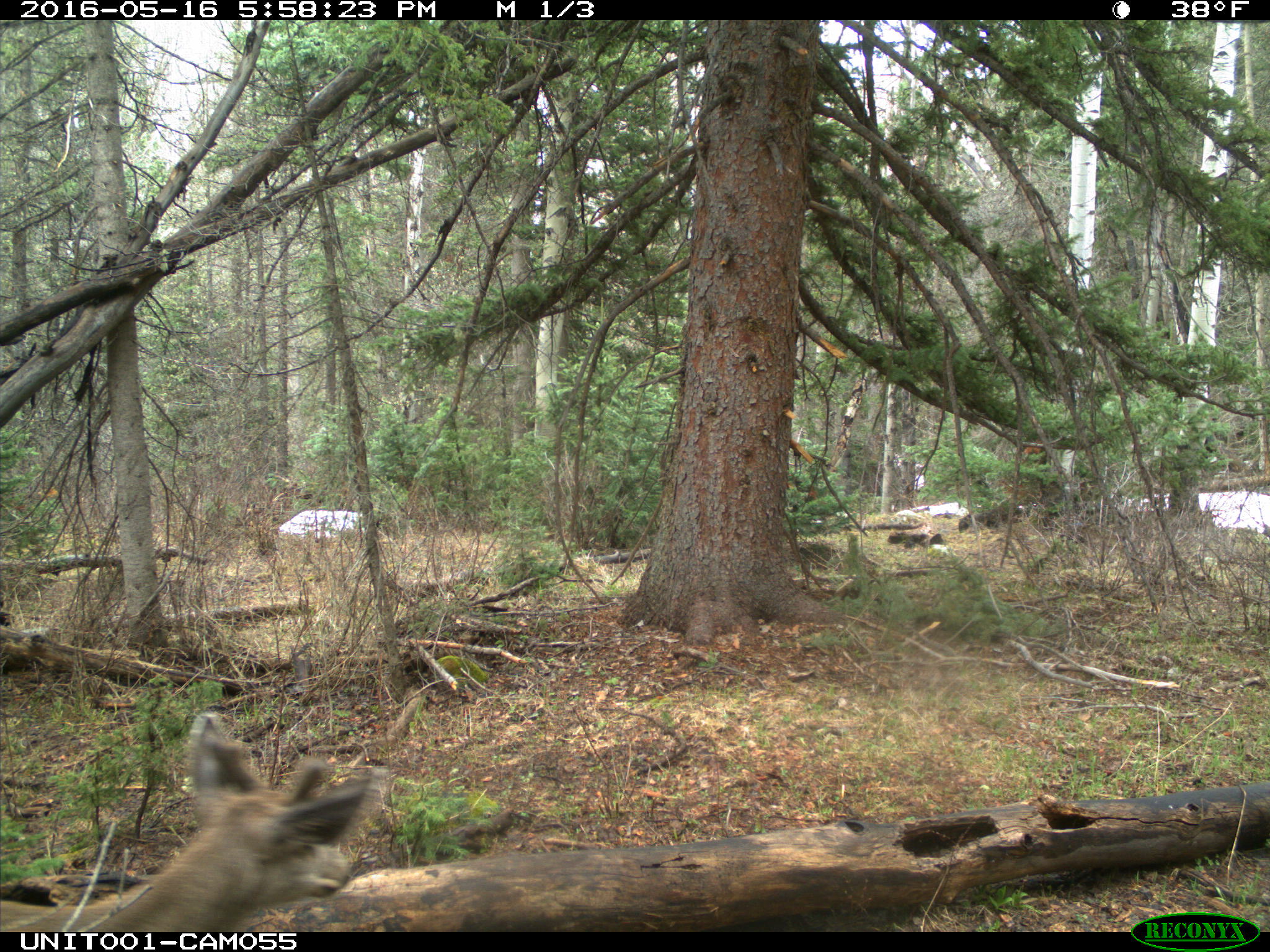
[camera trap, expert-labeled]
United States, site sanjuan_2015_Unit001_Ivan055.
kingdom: Animalia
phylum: Chordata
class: Mammalia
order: Artiodactyla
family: Cervidae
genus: Odocoileus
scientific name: Odocoileus hemionus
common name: mule deer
Odocoileus hemionus (mule deer).